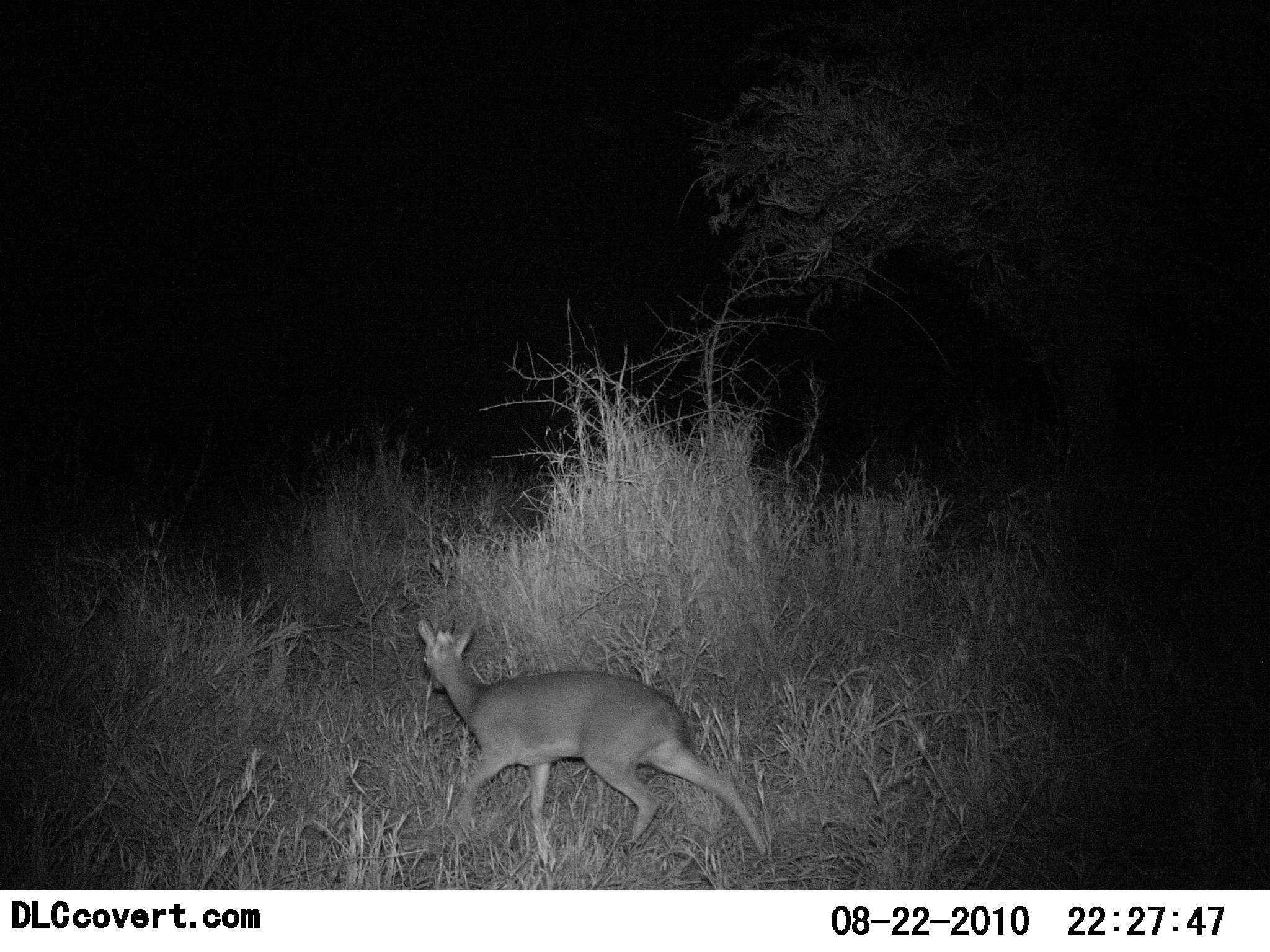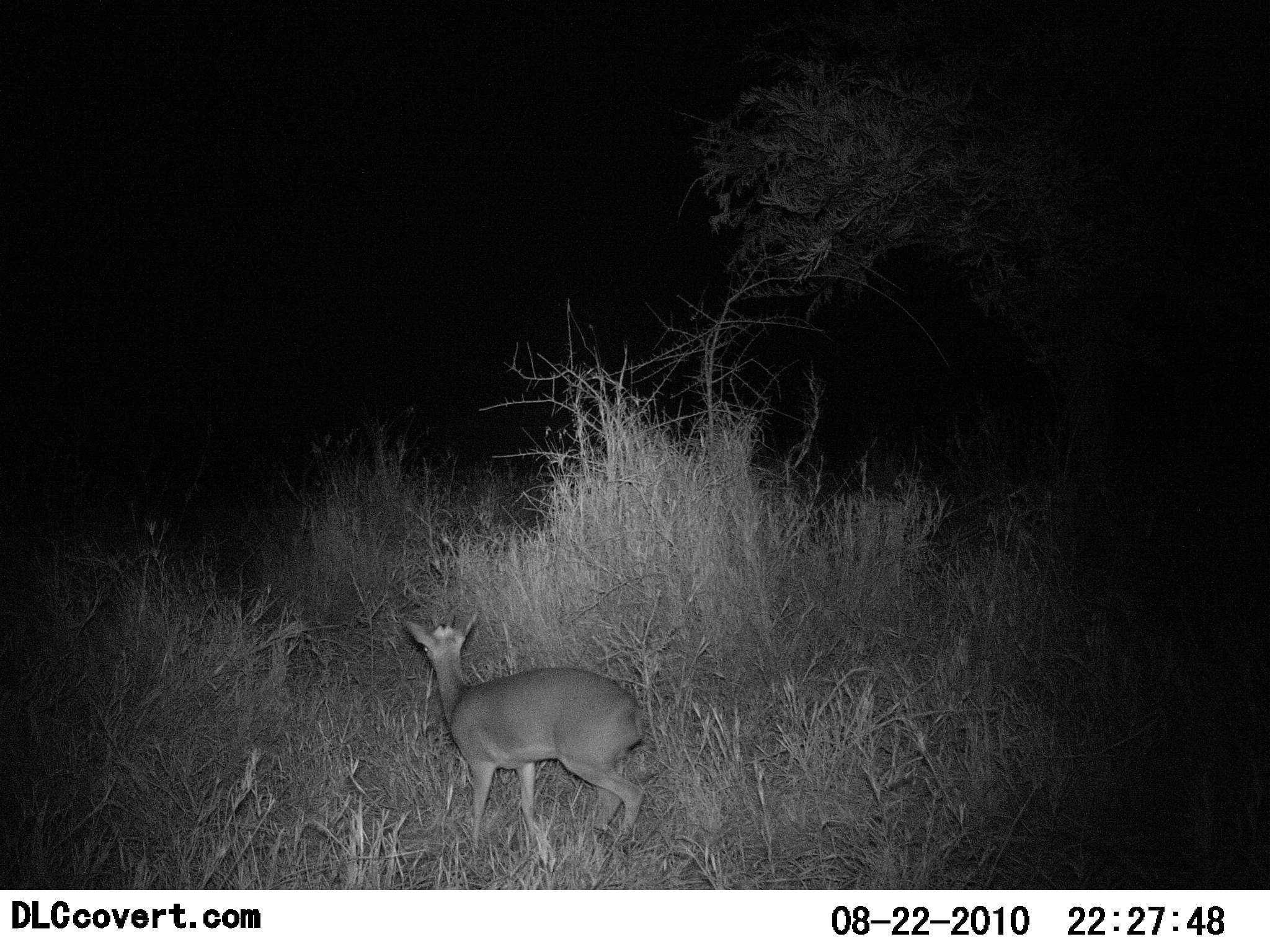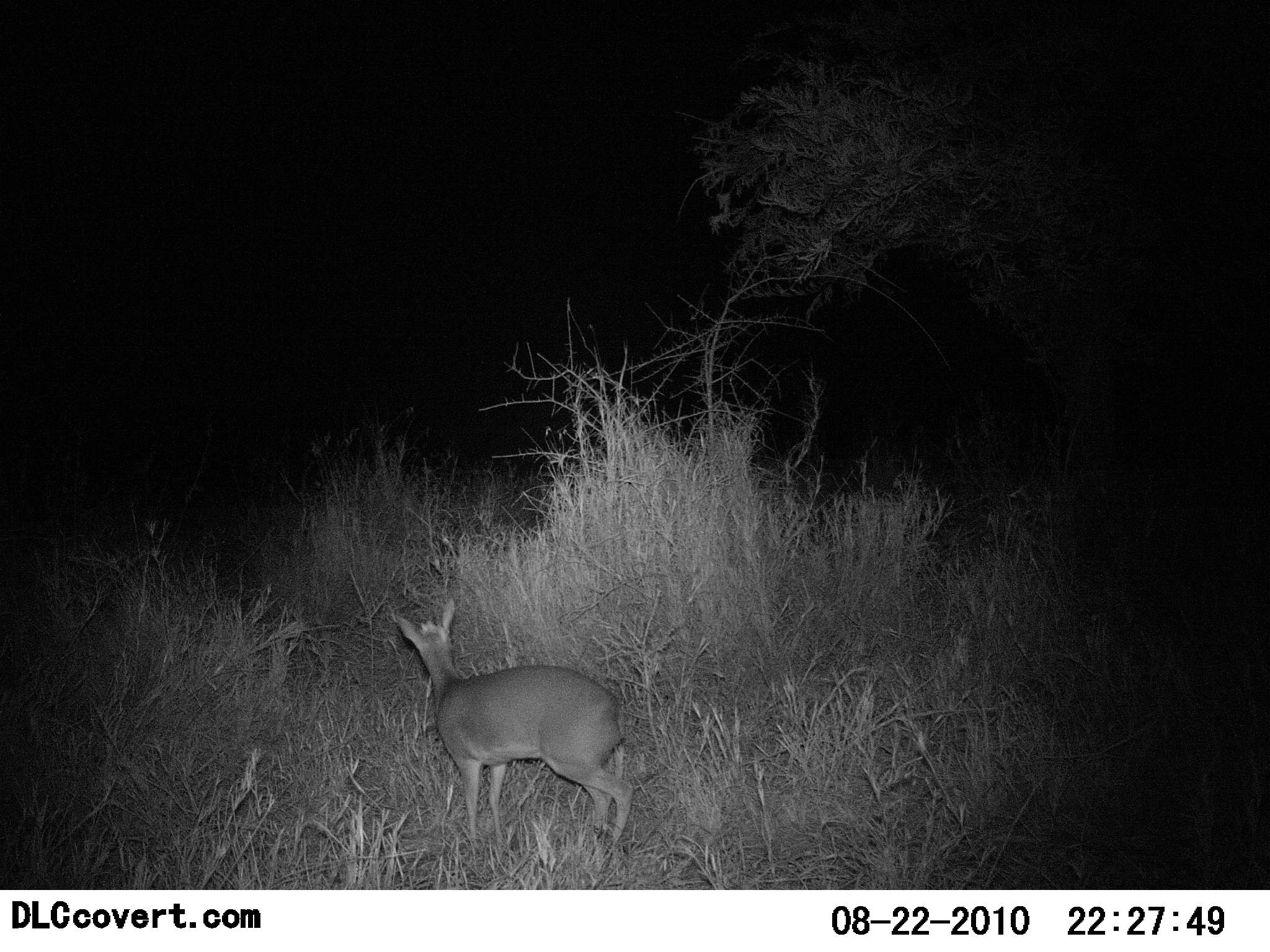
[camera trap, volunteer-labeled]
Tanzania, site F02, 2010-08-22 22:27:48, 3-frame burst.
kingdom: Animalia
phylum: Chordata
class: Mammalia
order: Artiodactyla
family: Bovidae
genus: Madoqua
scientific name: Madoqua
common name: dikdik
Dikdik (Madoqua), count 1. Behavior (volunteer vote fractions): standing 8%, resting 0%, moving 92%, interacting 0%. Young present (vote fraction): 0%. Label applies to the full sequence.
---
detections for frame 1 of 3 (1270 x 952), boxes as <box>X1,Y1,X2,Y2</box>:
animal: <box>415,615,766,863</box>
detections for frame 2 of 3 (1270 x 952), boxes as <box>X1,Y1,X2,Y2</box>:
animal: <box>401,611,648,864</box>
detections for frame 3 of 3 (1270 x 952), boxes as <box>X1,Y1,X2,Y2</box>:
animal: <box>395,599,635,852</box>